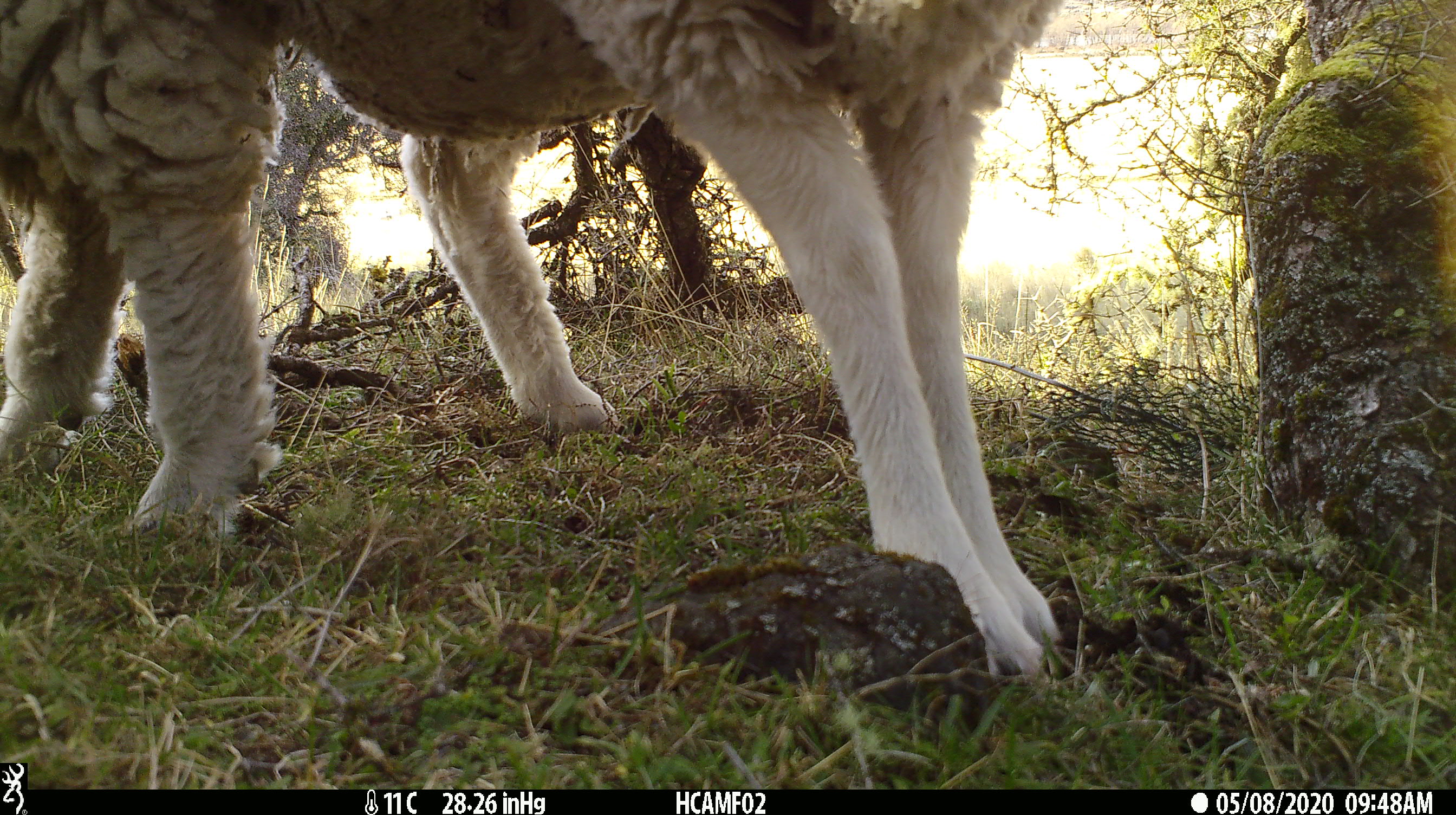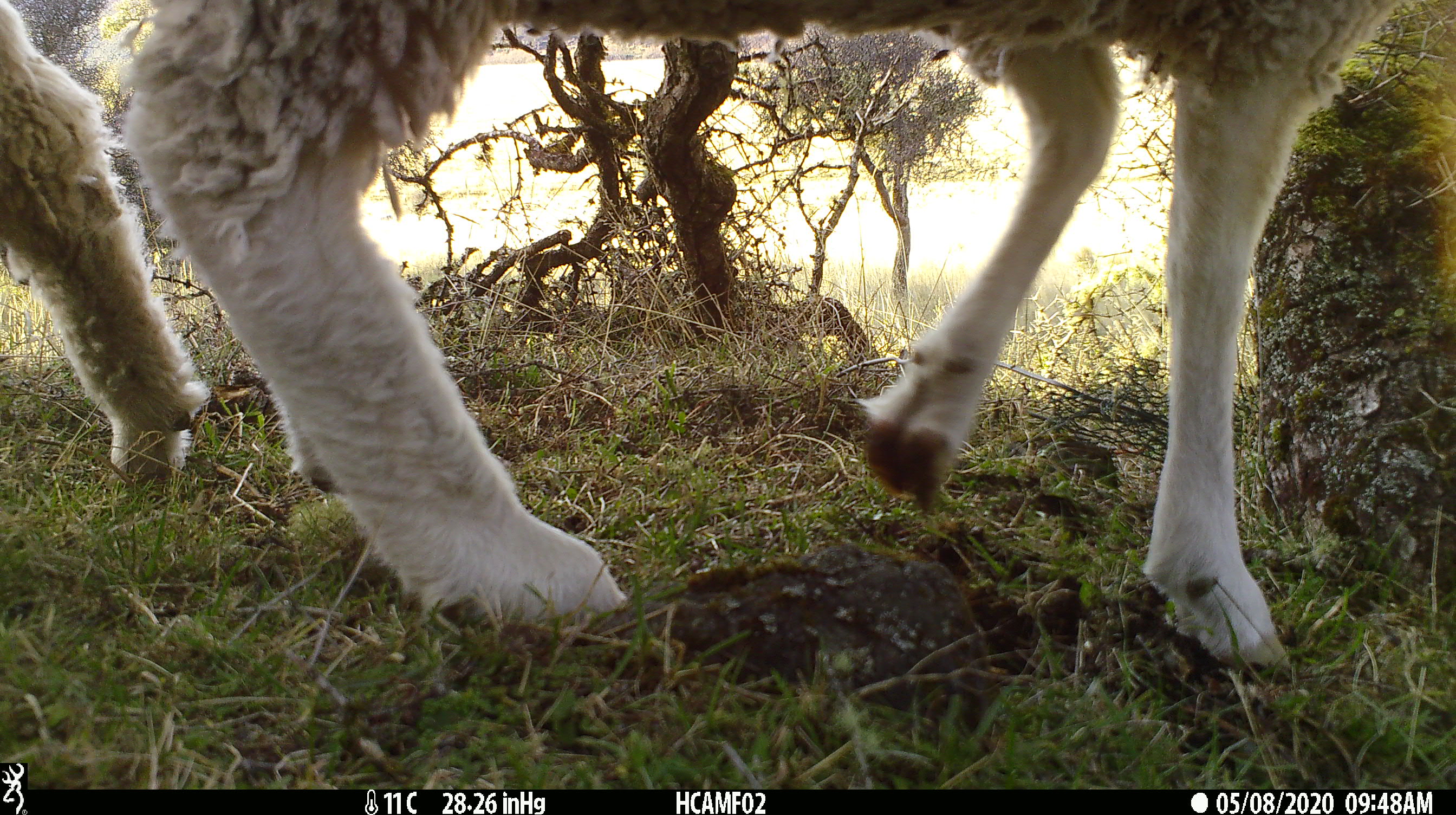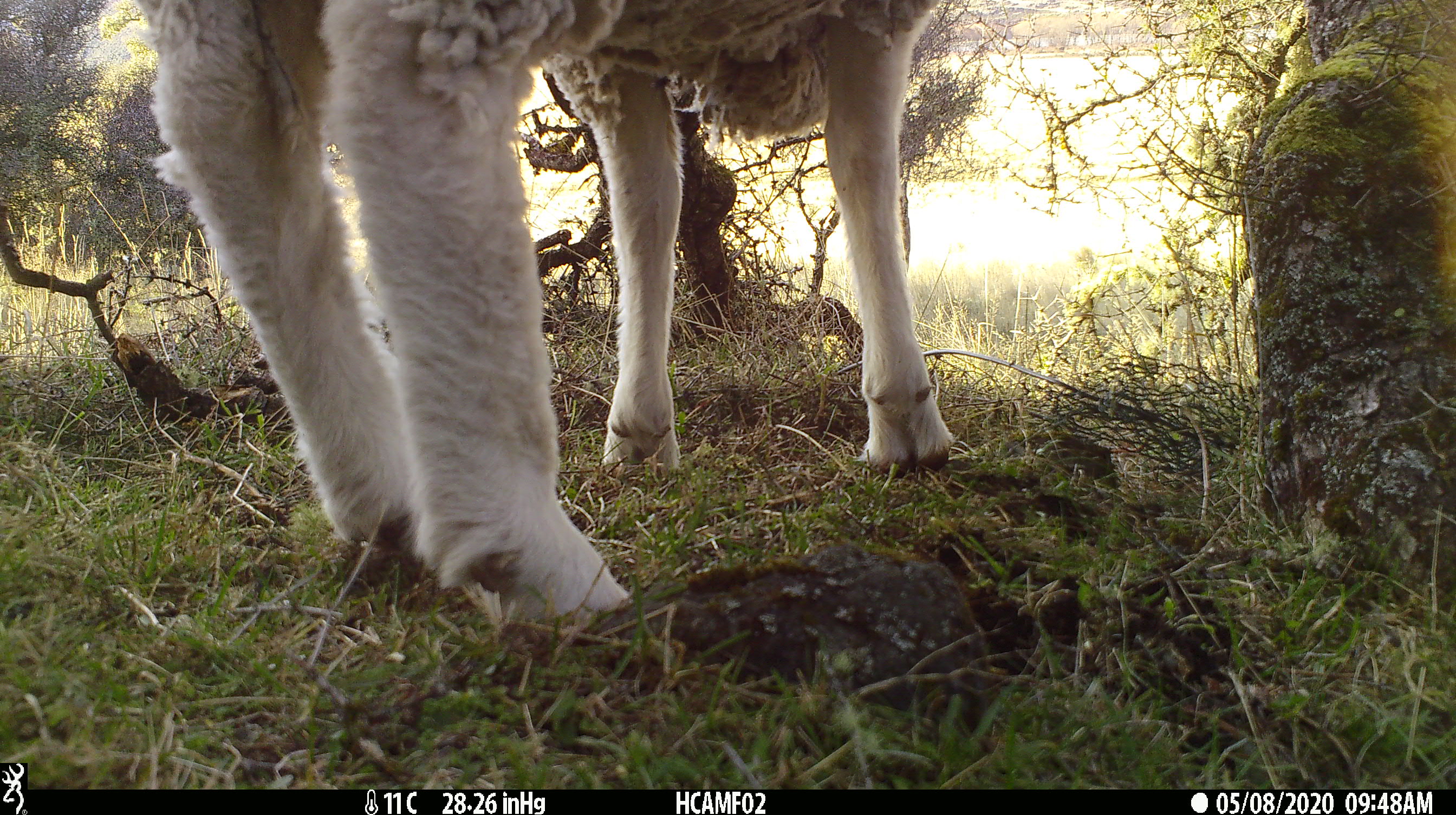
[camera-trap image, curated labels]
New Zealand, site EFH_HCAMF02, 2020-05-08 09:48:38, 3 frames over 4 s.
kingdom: Animalia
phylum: Chordata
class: Mammalia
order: Artiodactyla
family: Bovidae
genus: Ovis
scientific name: Ovis aries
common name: domestic sheep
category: sheep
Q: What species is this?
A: Sheep (domestic sheep) (Ovis aries).